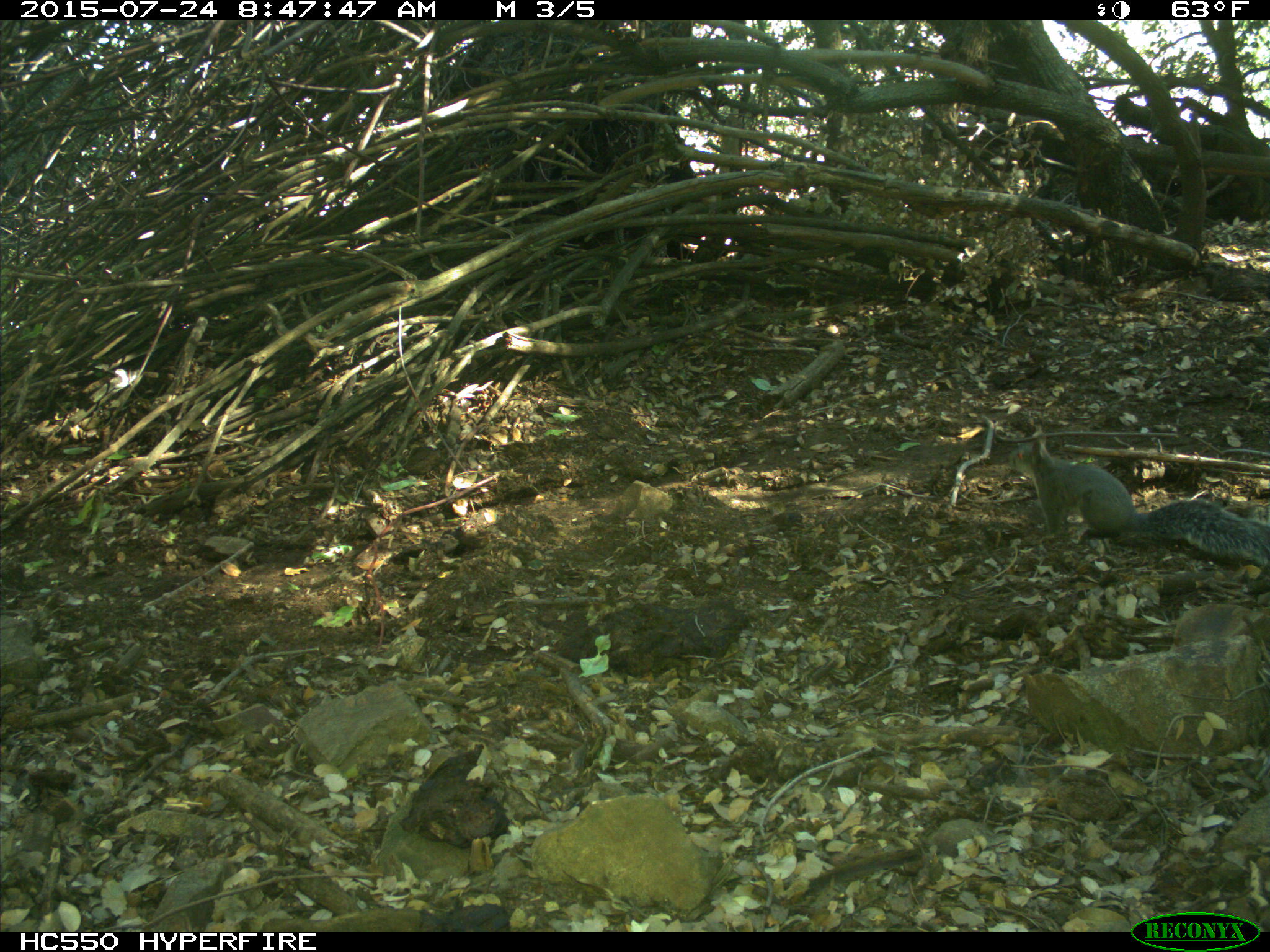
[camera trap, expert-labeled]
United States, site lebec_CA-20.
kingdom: Animalia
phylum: Chordata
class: Mammalia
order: Rodentia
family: Sciuridae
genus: Sciurus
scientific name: Sciurus carolinensis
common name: eastern gray squirrel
Sciurus carolinensis (eastern gray squirrel).